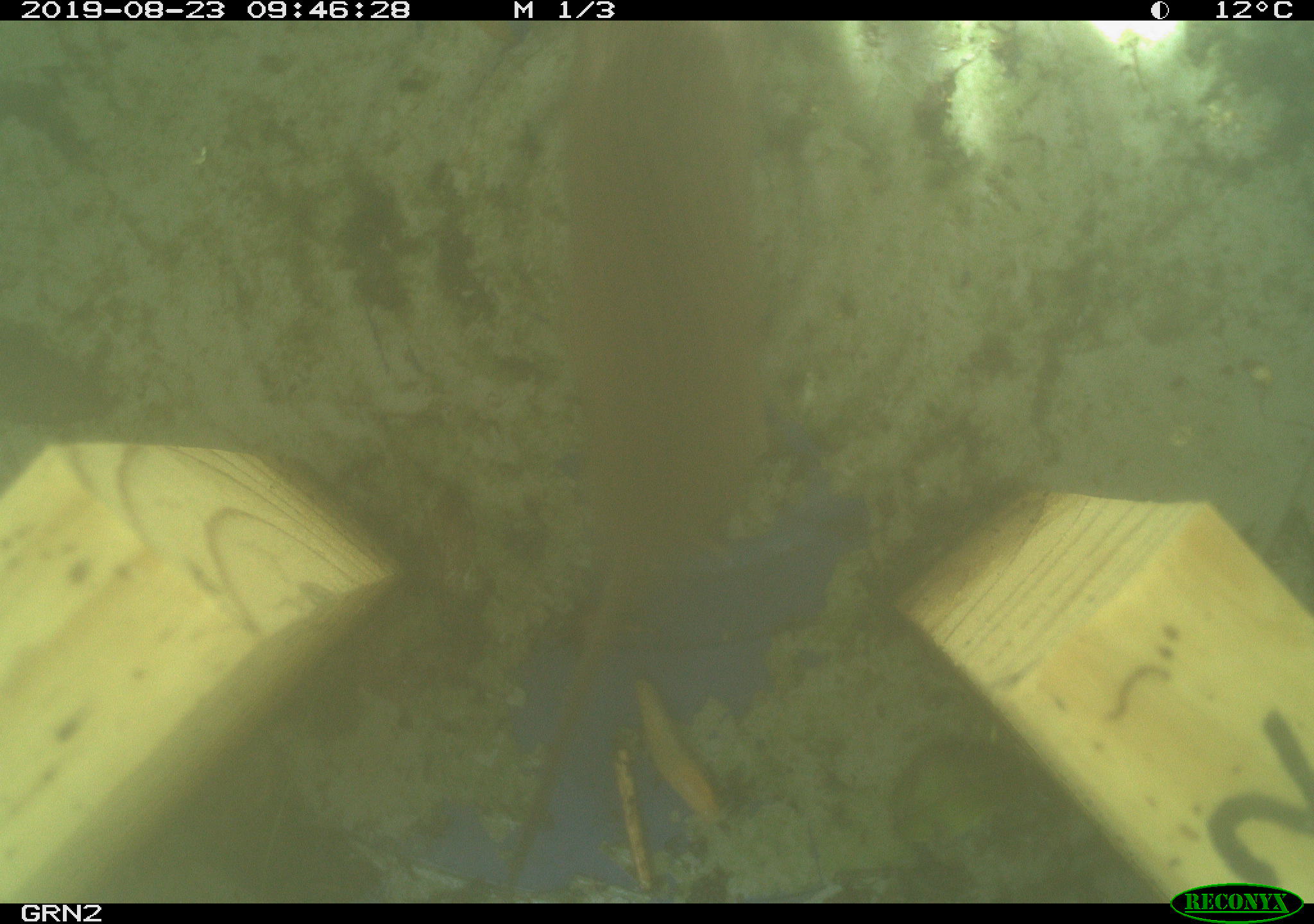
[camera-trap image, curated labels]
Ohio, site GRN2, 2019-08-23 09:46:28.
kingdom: Animalia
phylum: Chordata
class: Mammalia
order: Rodentia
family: Cricetidae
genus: Microtus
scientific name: Microtus pennsylvanicus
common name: meadow vole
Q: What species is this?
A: Meadow vole (Microtus pennsylvanicus).